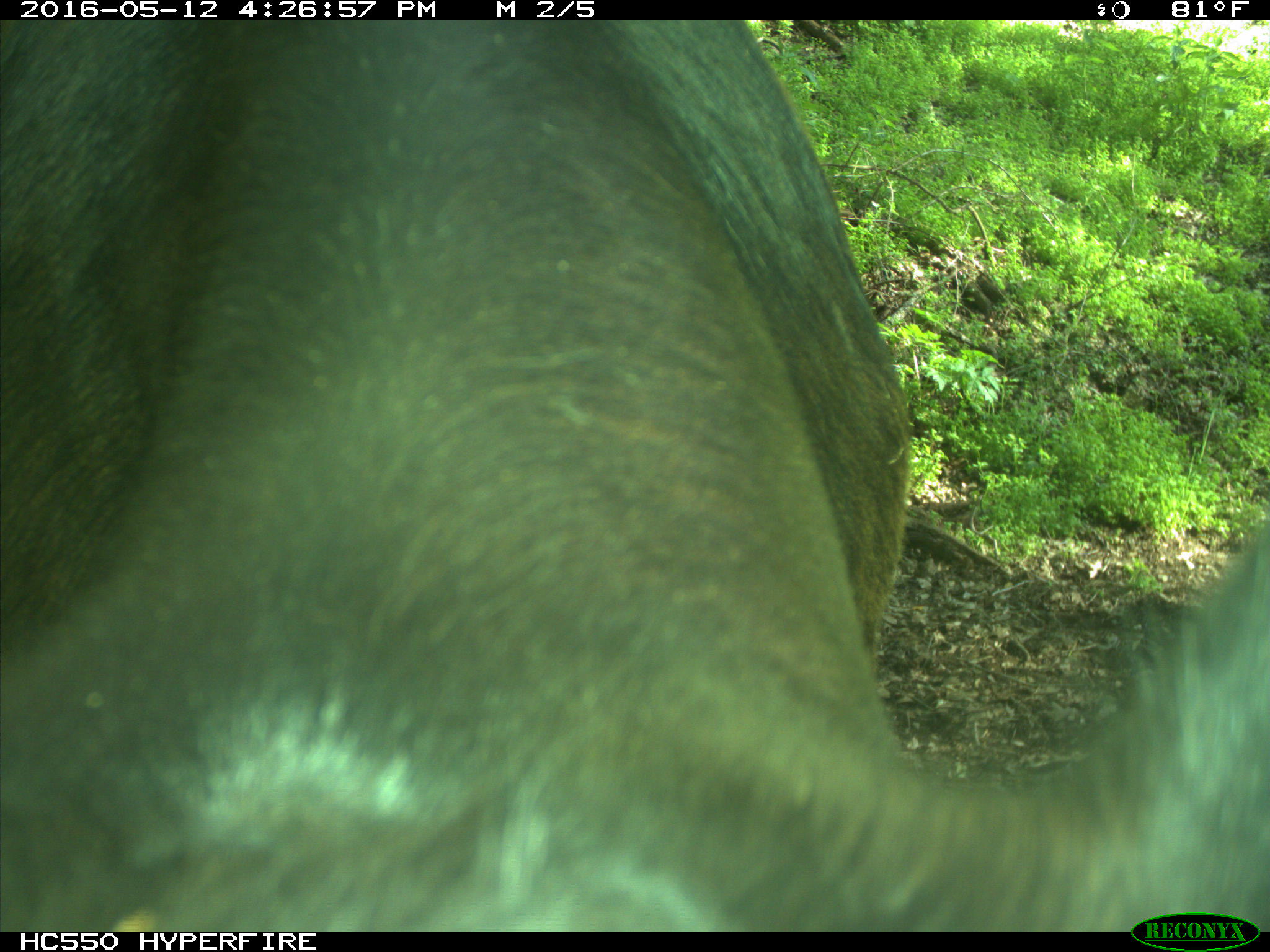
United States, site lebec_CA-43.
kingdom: Animalia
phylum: Chordata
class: Mammalia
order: Artiodactyla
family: Bovidae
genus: Bos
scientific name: Bos taurus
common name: domestic cow